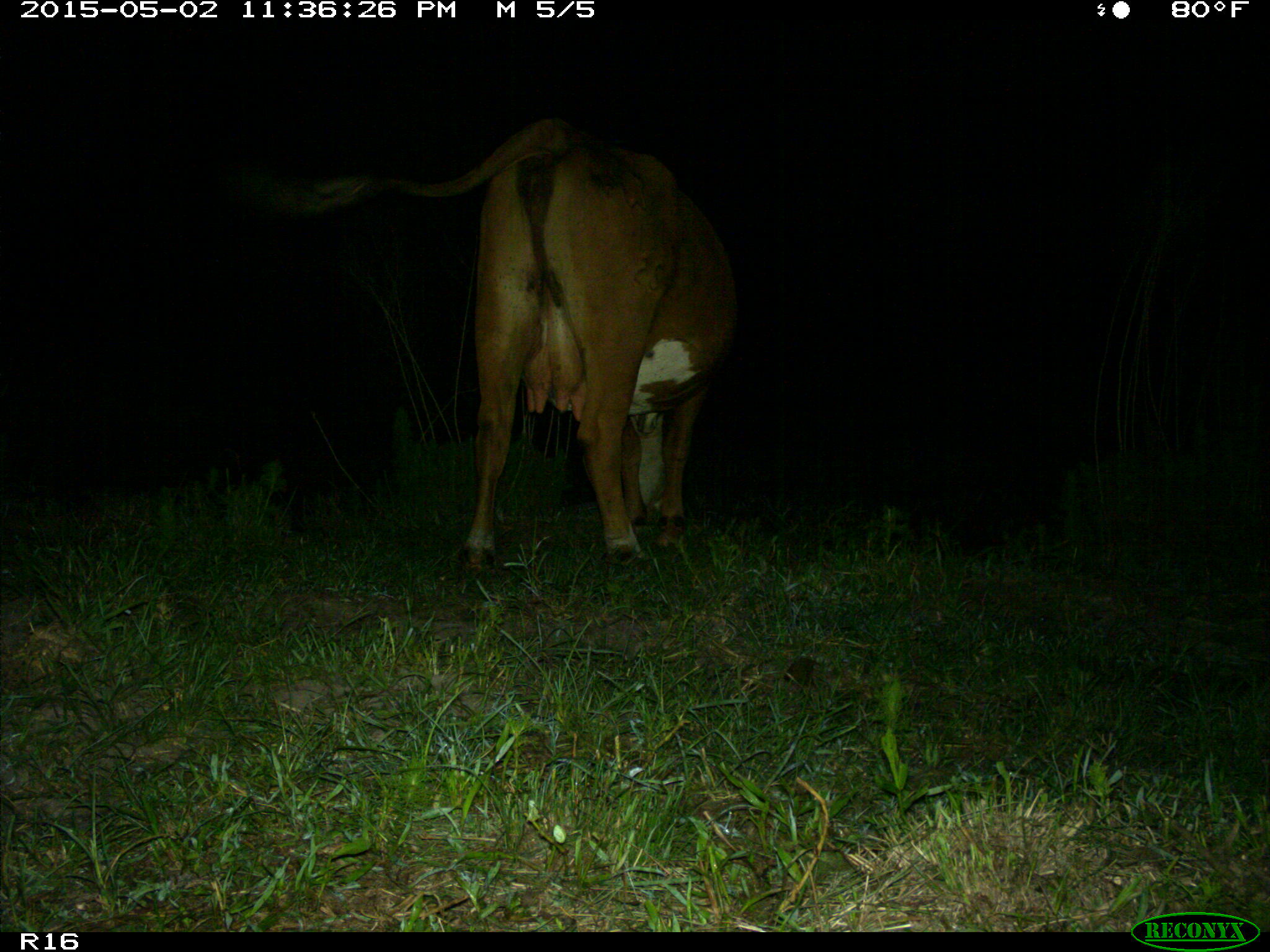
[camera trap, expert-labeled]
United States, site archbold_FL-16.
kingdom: Animalia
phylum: Chordata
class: Mammalia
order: Artiodactyla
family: Bovidae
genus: Bos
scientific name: Bos taurus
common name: domestic cow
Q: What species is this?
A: Bos taurus (domestic cow).